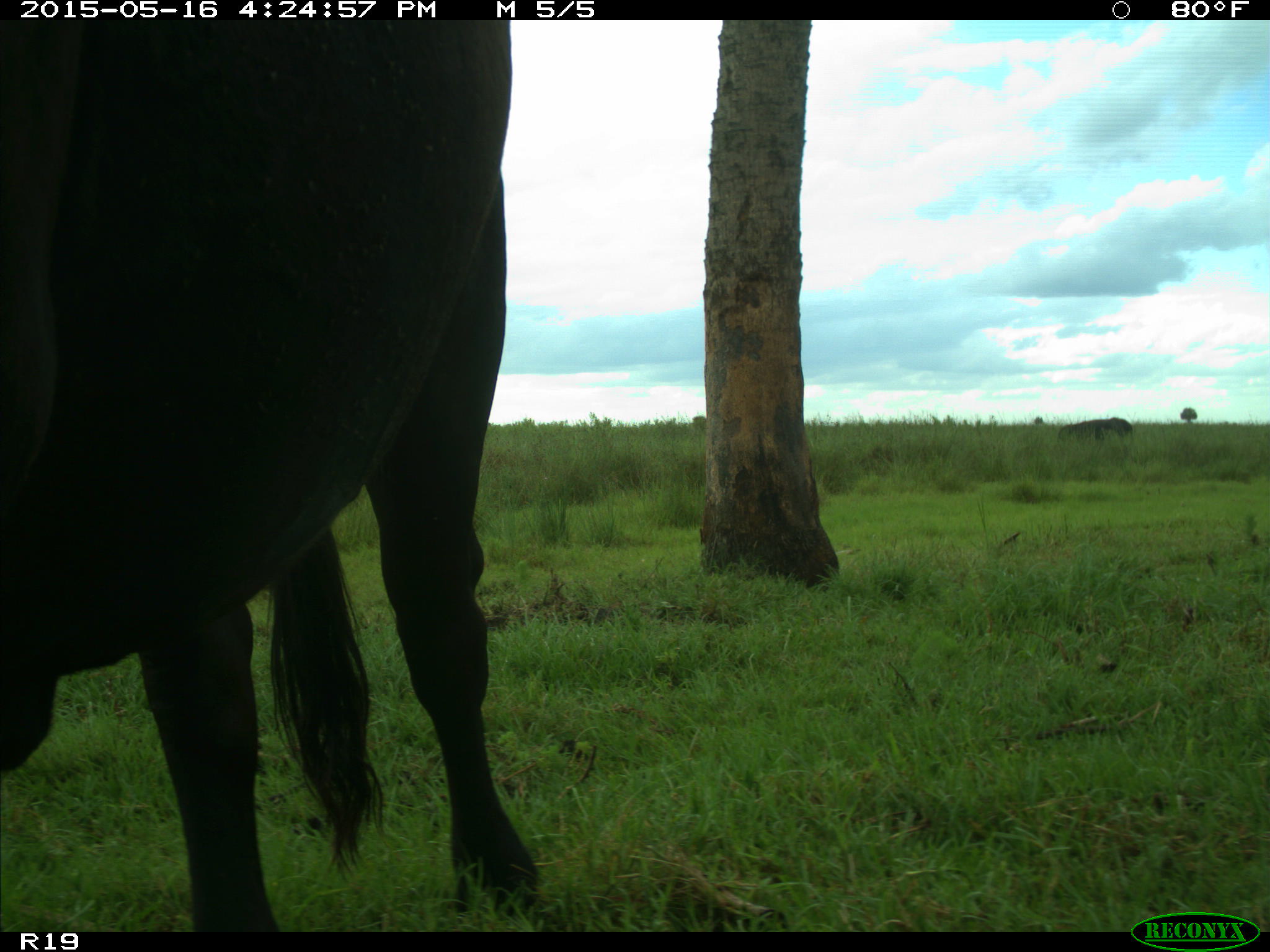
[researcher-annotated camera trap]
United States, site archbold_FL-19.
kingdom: Animalia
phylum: Chordata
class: Mammalia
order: Artiodactyla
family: Bovidae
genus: Bos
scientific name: Bos taurus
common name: domestic cow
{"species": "Bos taurus (domestic cow)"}